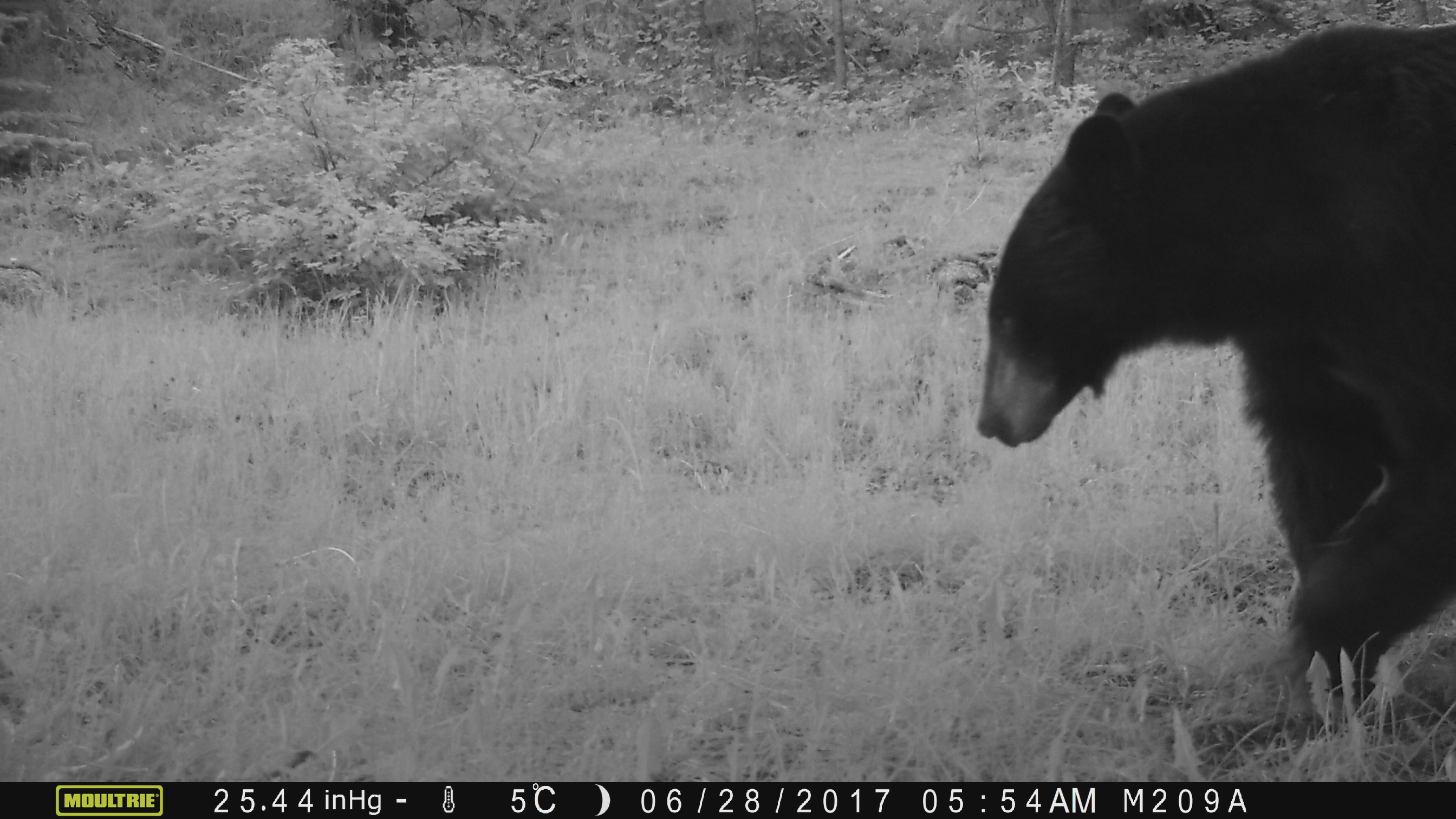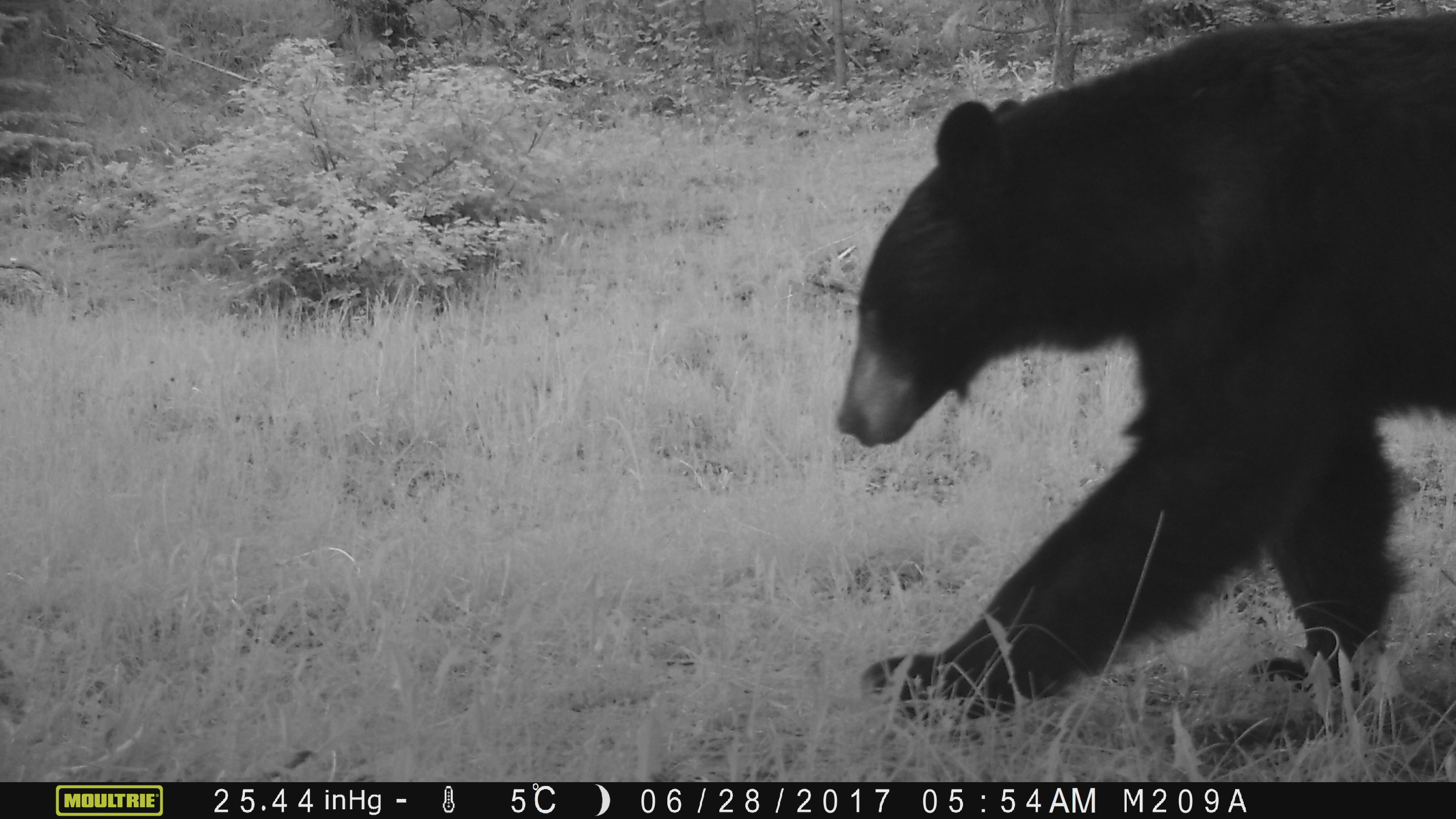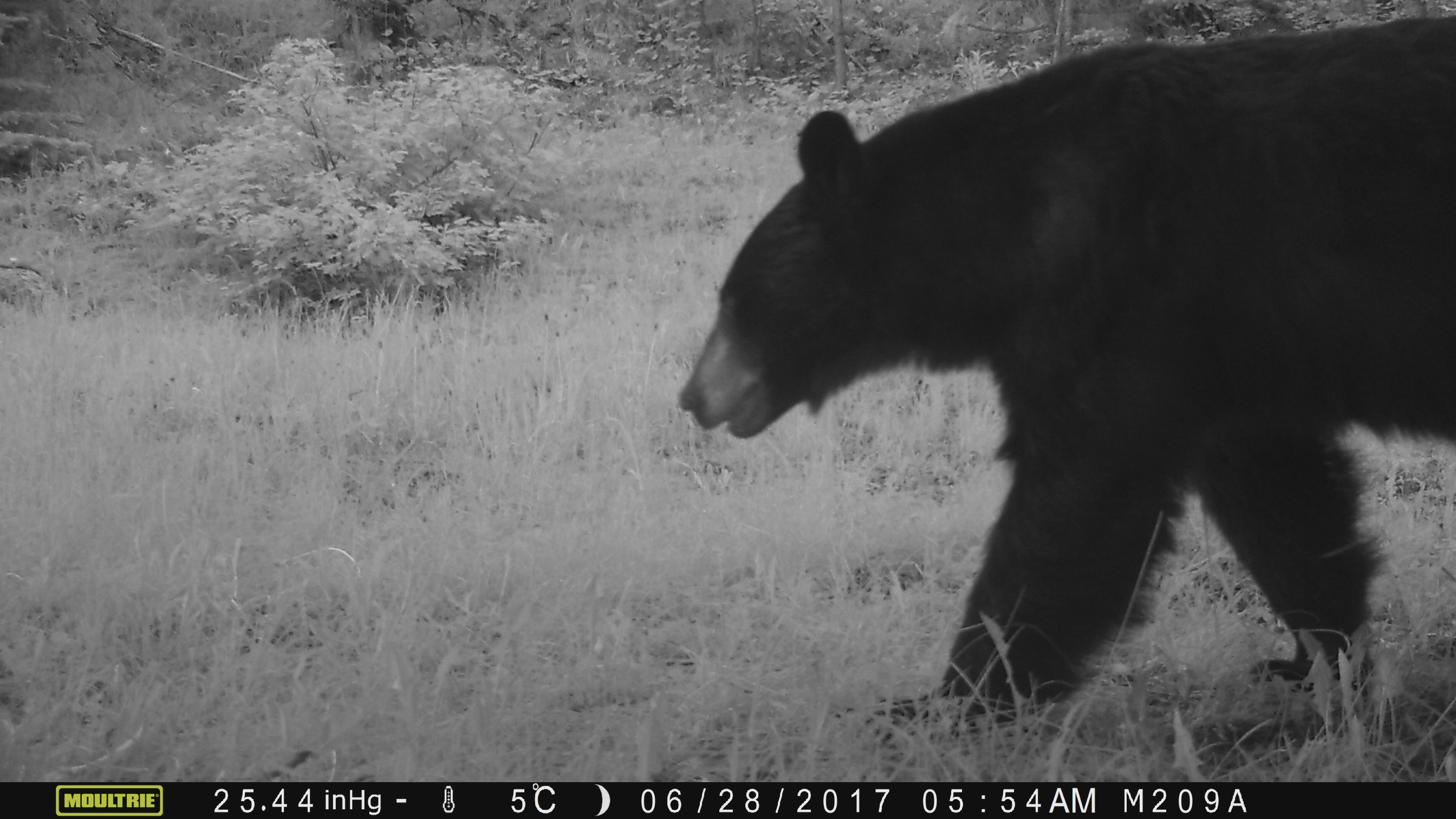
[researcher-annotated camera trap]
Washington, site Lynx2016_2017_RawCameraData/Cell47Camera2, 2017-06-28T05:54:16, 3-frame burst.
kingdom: Animalia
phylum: Chordata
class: Mammalia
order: Carnivora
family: Ursidae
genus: Ursus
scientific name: Ursus americanus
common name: american black bear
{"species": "Ursus americanus (american black bear)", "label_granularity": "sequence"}